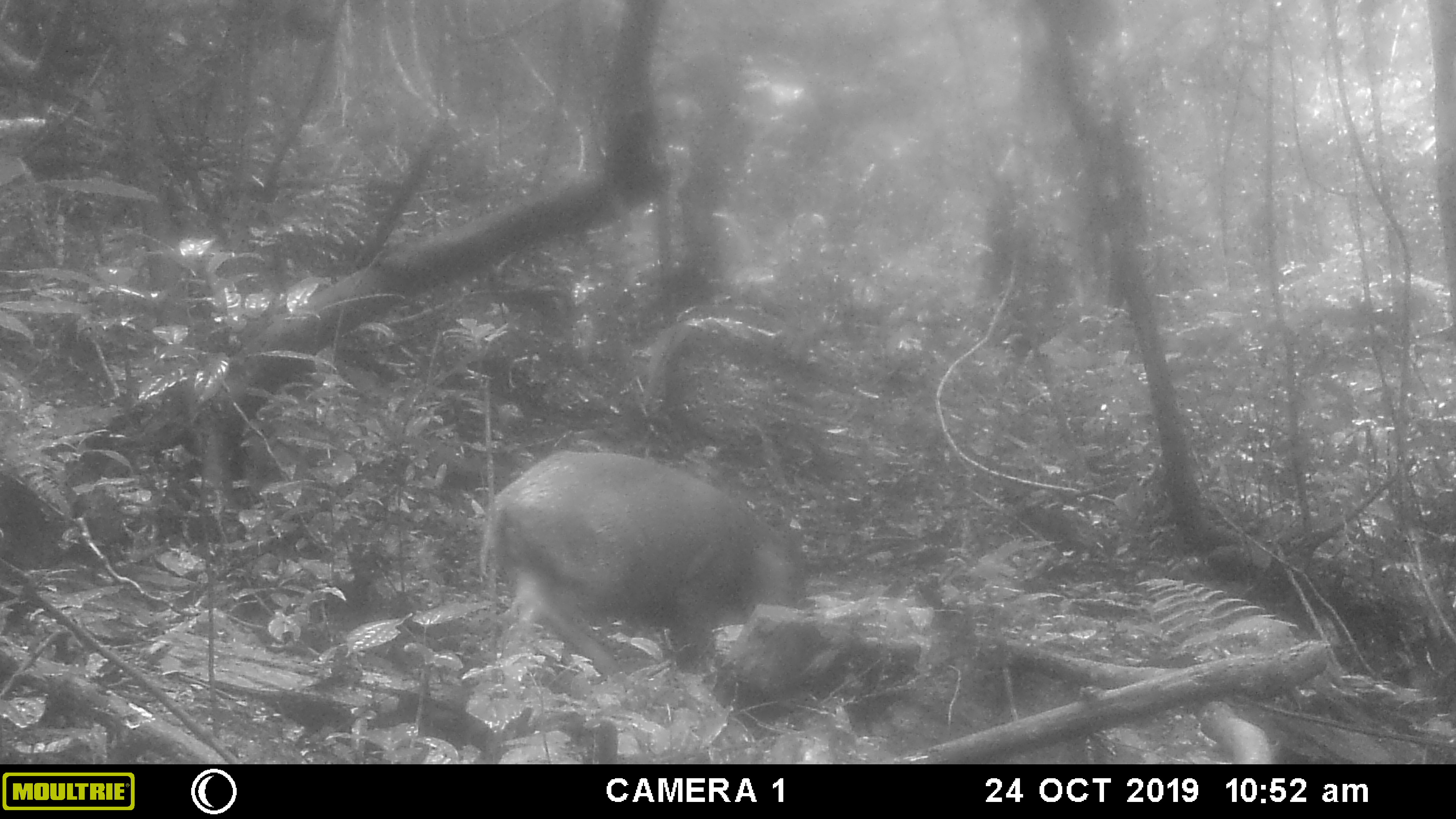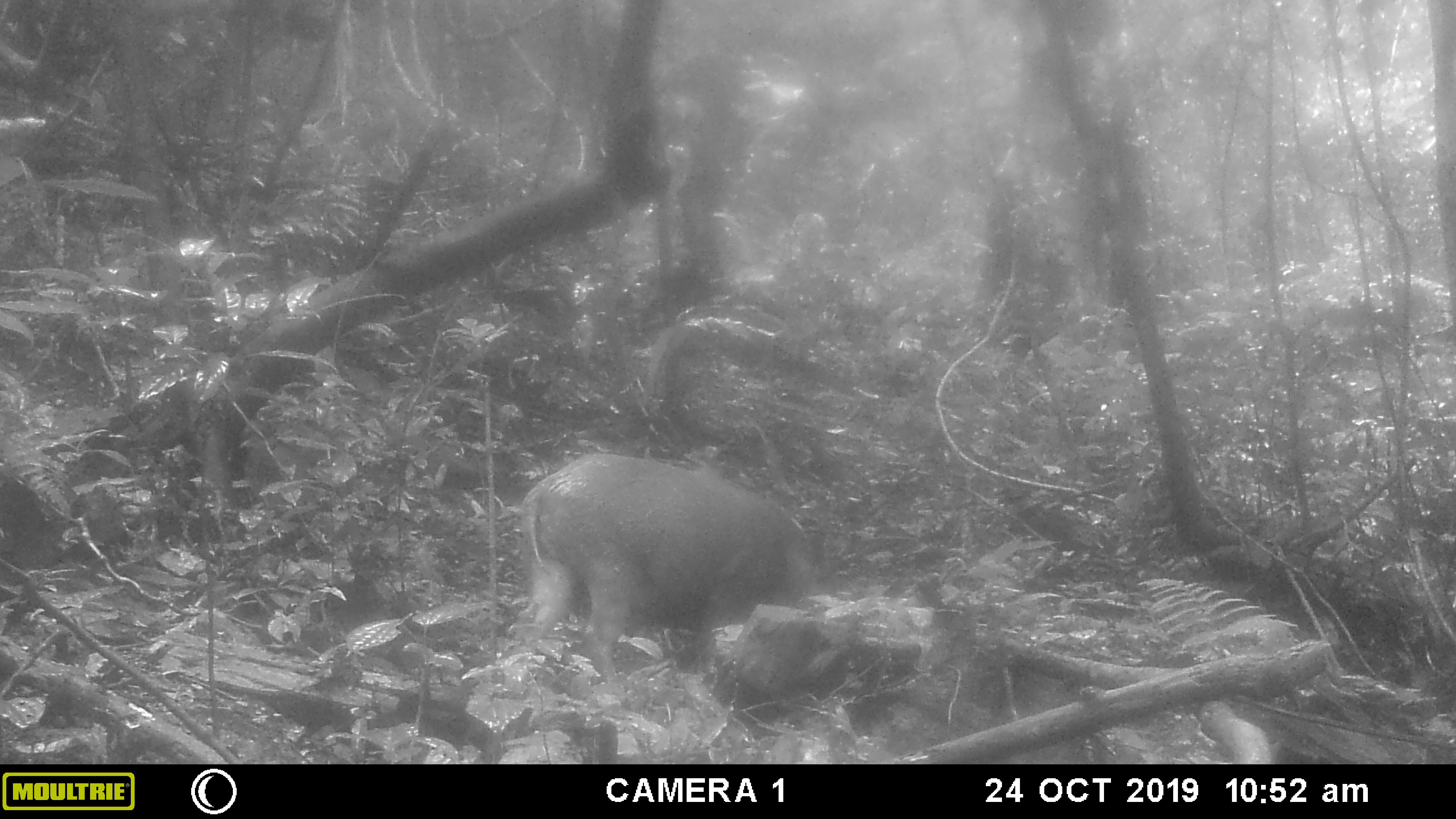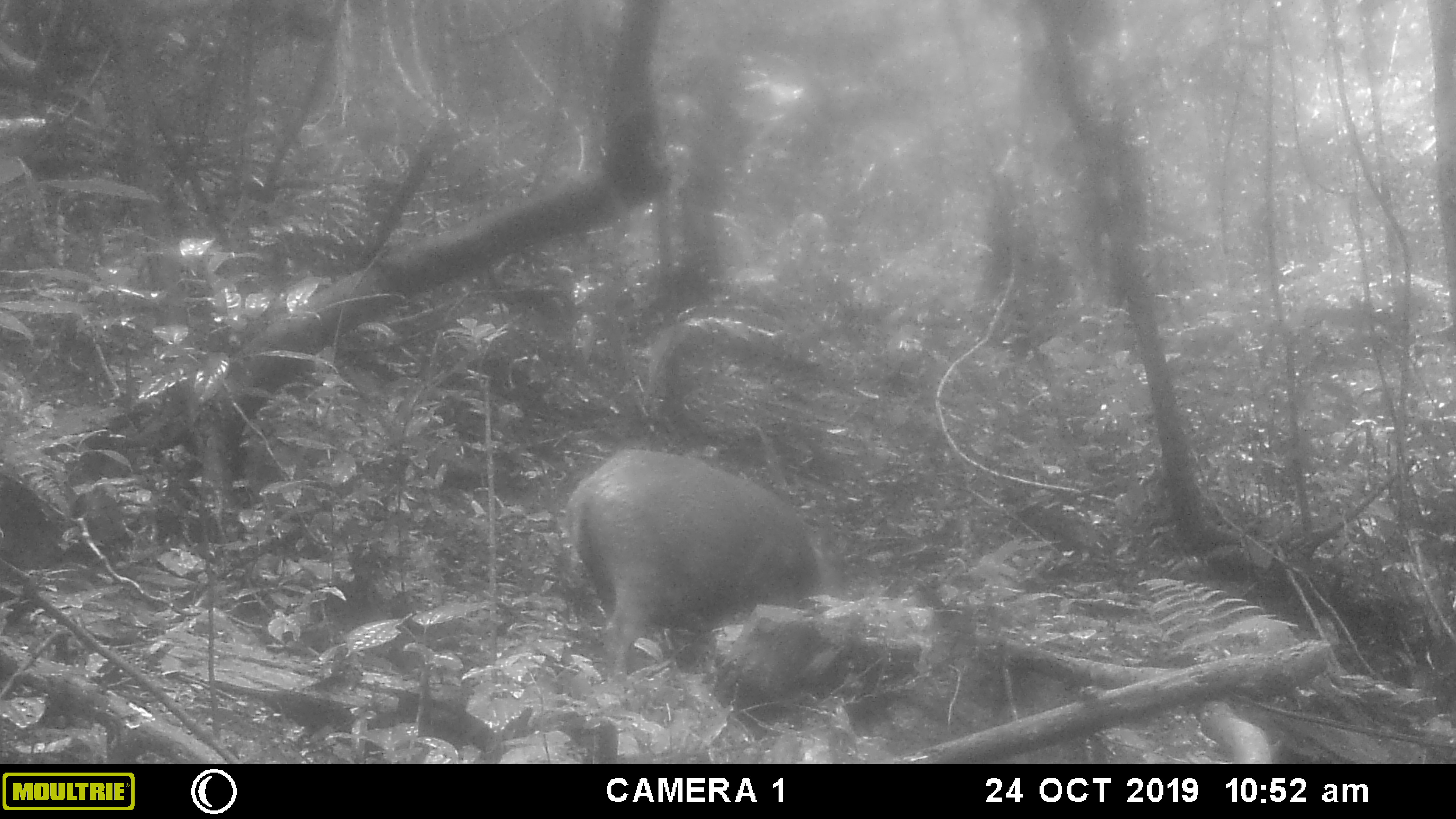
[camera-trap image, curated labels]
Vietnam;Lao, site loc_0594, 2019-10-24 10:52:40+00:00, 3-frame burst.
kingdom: Animalia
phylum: Chordata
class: Mammalia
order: Artiodactyla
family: Suidae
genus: Sus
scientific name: Sus scrofa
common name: eurasian wild pig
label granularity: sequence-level